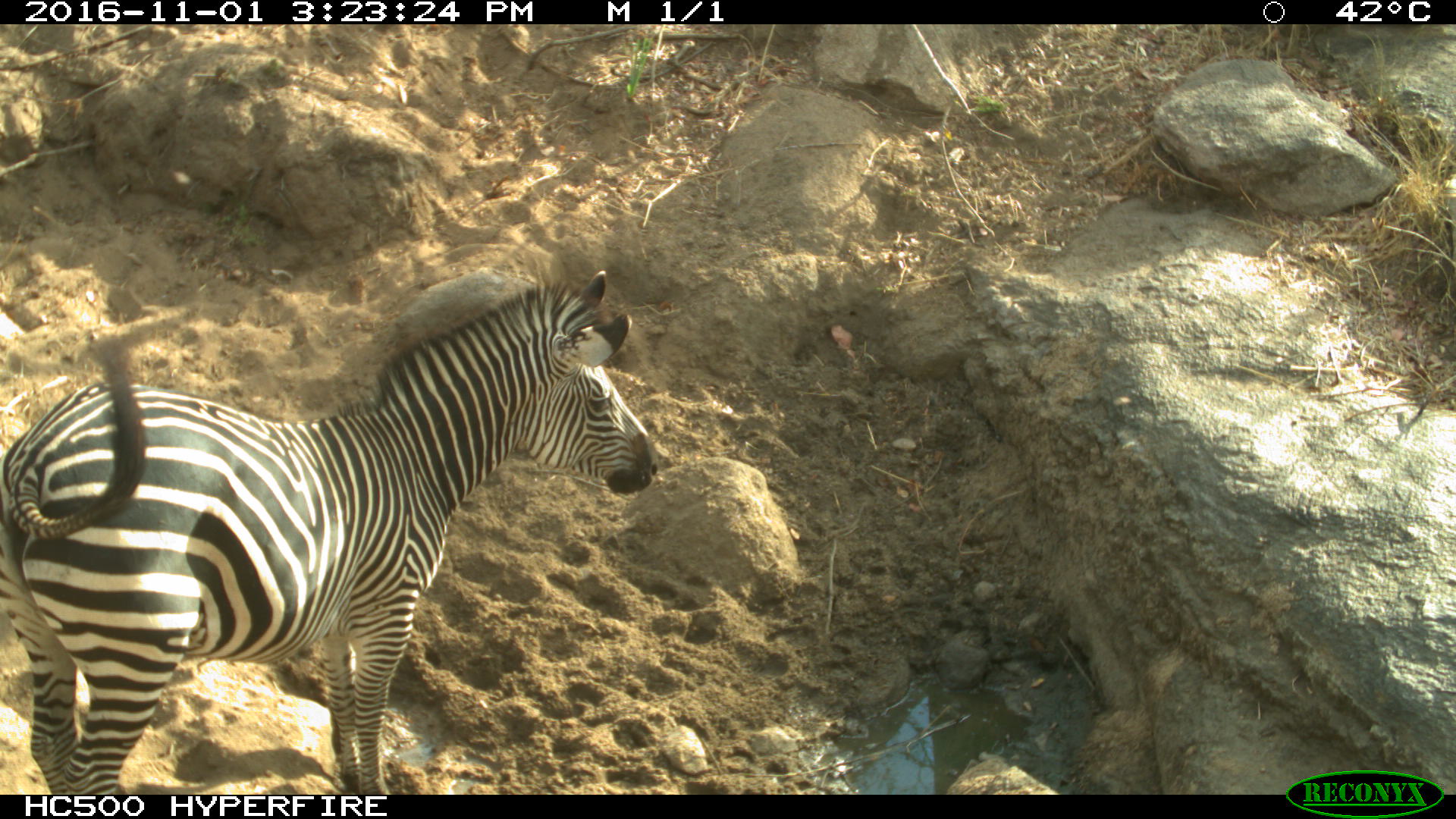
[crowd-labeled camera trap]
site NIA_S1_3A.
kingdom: Animalia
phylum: Chordata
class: Mammalia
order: Perissodactyla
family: Equidae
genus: Equus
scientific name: Equus quagga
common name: plains zebra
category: zebraplains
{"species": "zebraplains (plains zebra) (Equus quagga)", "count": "1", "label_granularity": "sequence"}